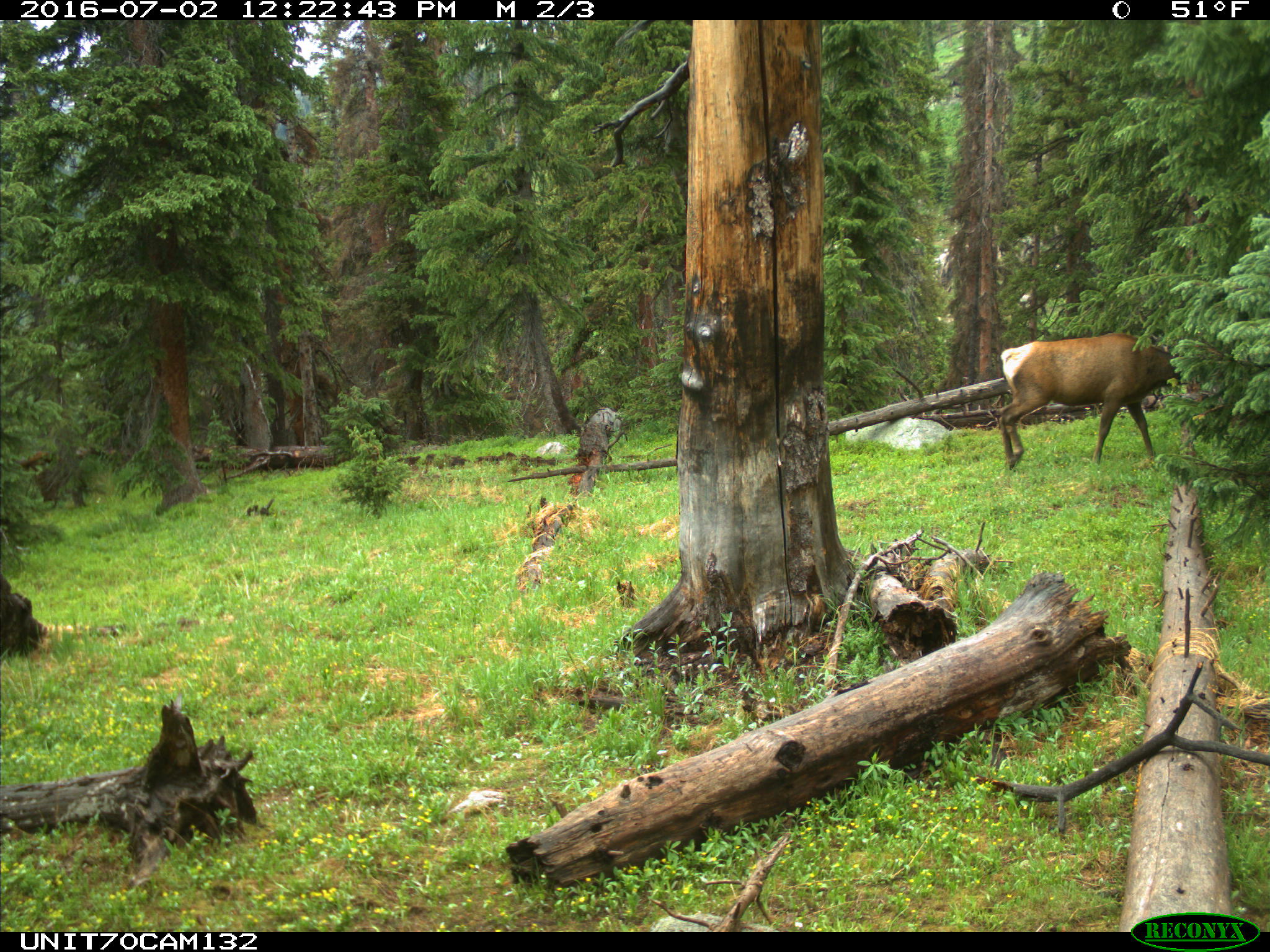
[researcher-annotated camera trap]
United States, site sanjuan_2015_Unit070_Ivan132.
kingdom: Animalia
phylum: Chordata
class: Mammalia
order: Artiodactyla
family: Cervidae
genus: Cervus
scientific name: Cervus elaphus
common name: red deer